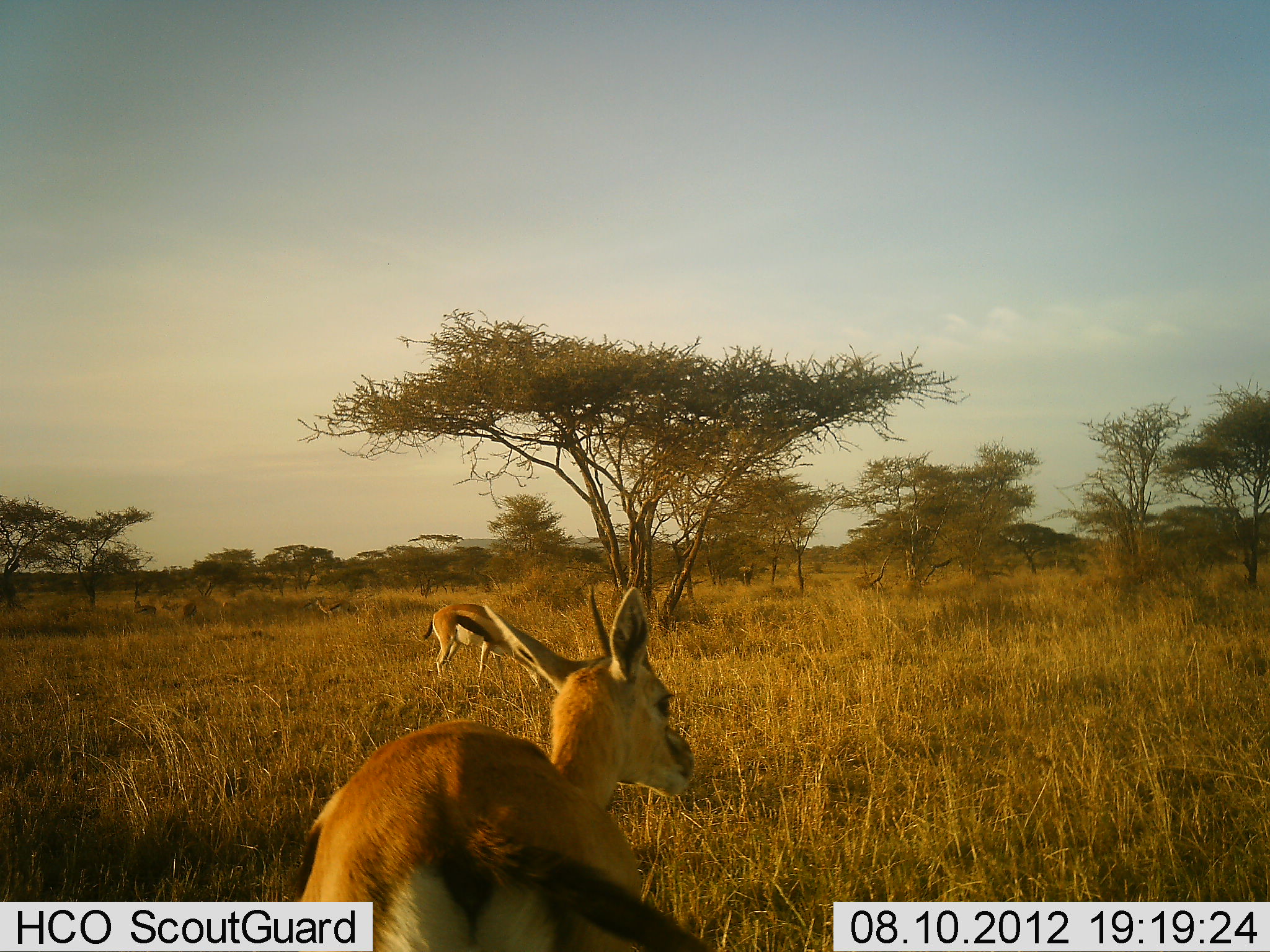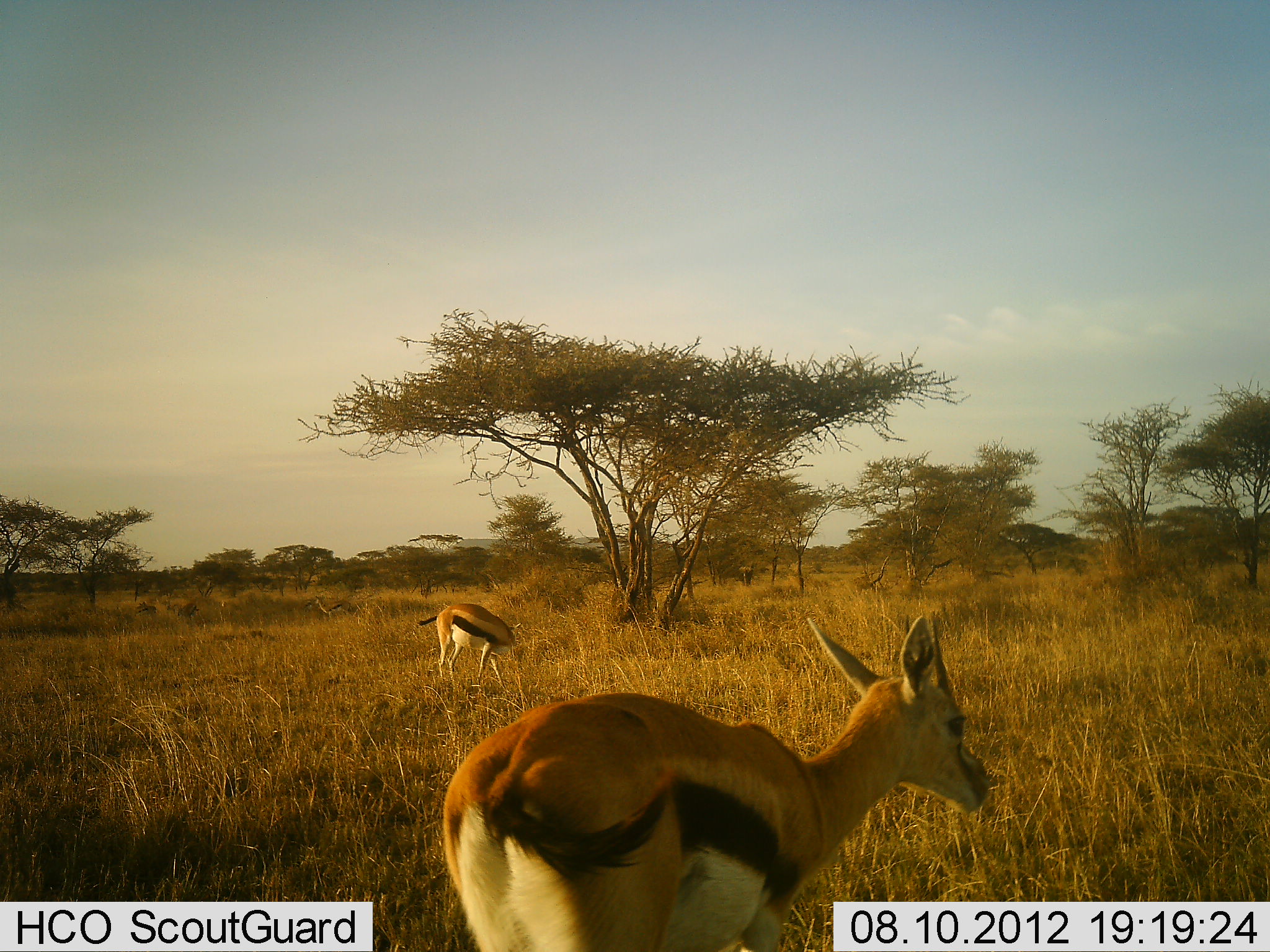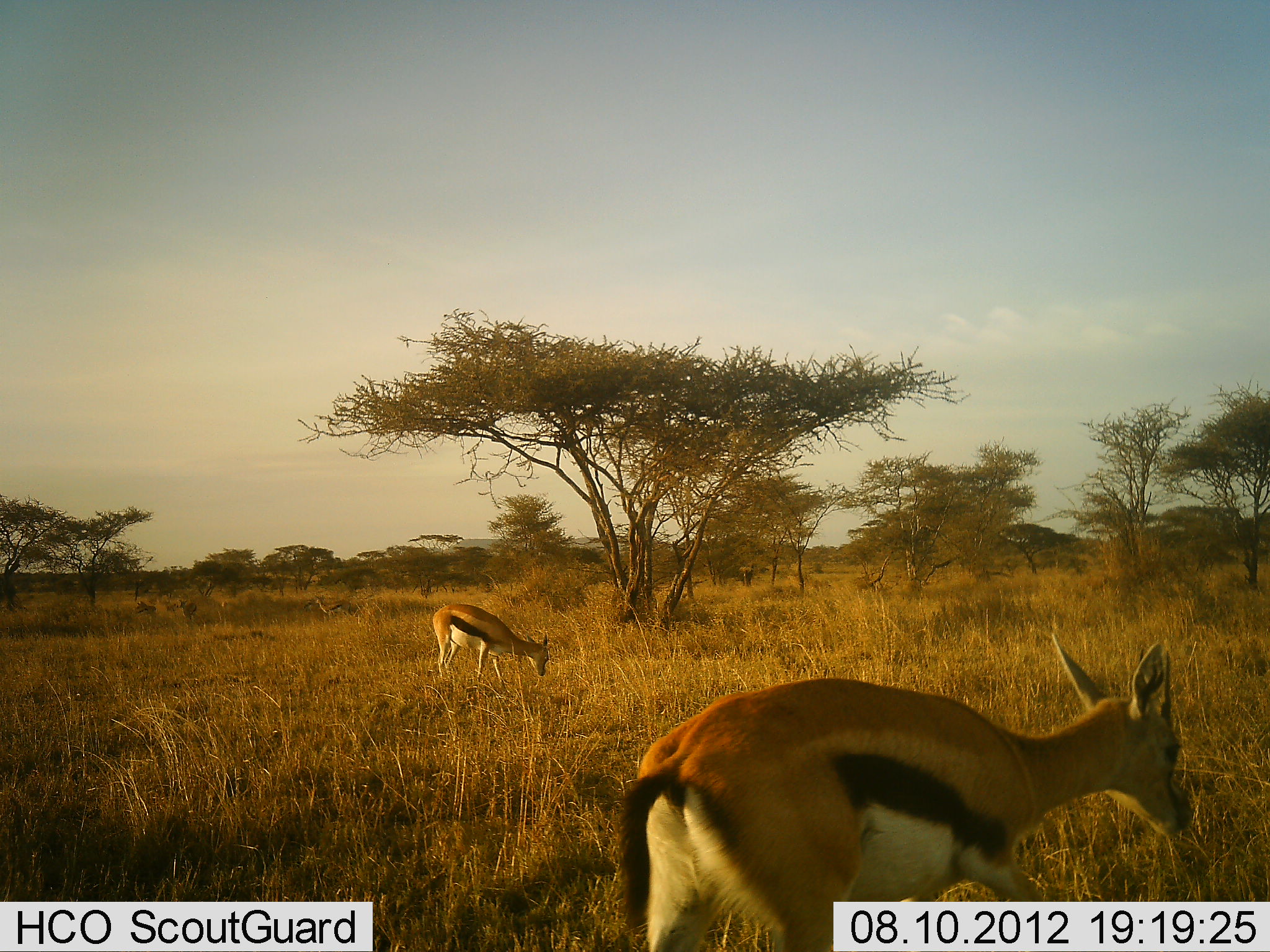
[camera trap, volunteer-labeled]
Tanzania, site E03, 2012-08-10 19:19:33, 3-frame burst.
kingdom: Animalia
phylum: Chordata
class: Mammalia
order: Artiodactyla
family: Bovidae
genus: Eudorcas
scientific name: Eudorcas thomsonii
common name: thomson's gazelle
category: gazellethomsons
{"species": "gazellethomsons (thomson's gazelle) (Eudorcas thomsonii)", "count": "2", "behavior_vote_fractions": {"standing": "30%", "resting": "0%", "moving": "70%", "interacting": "0%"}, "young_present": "0%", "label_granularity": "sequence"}